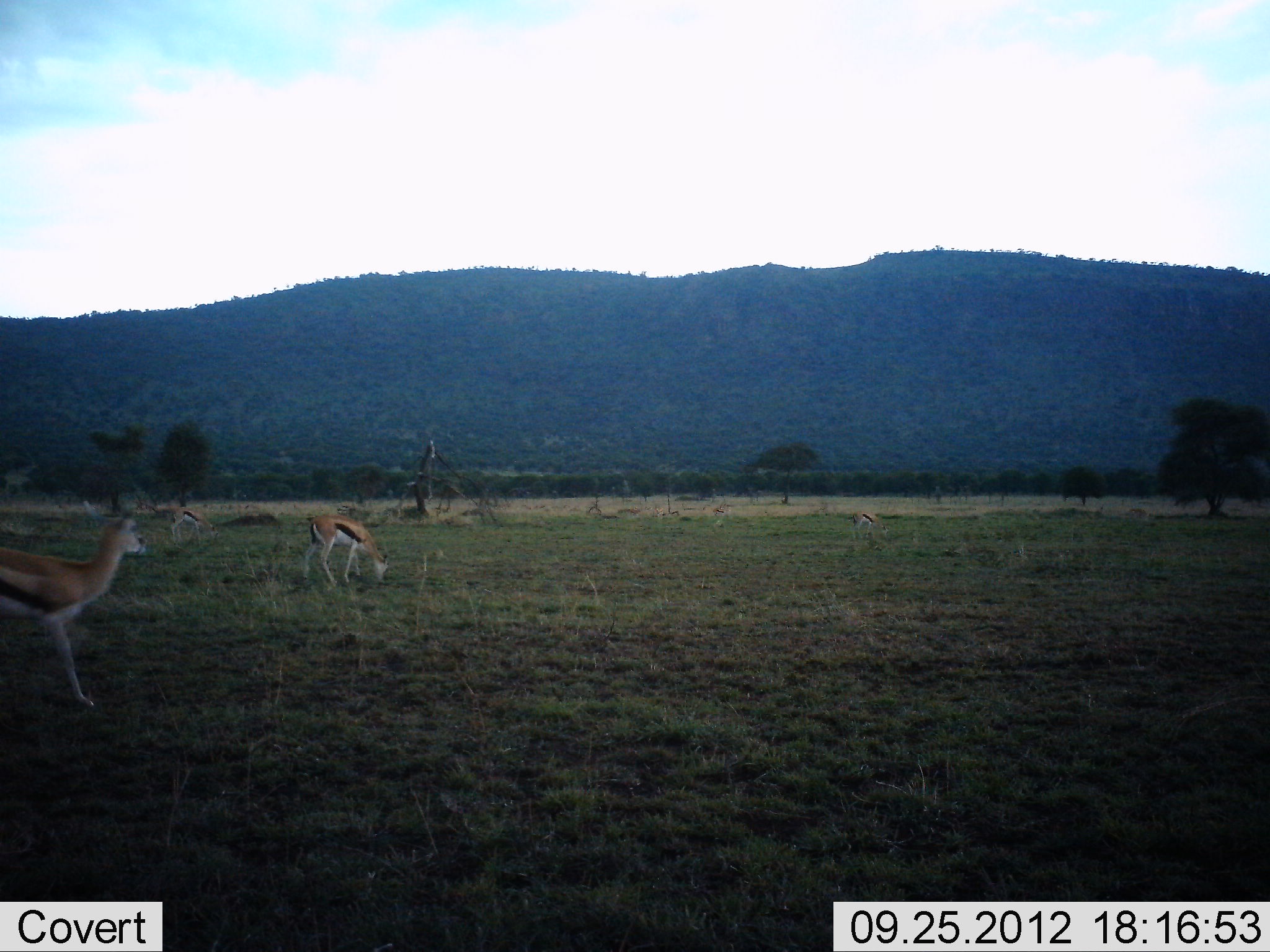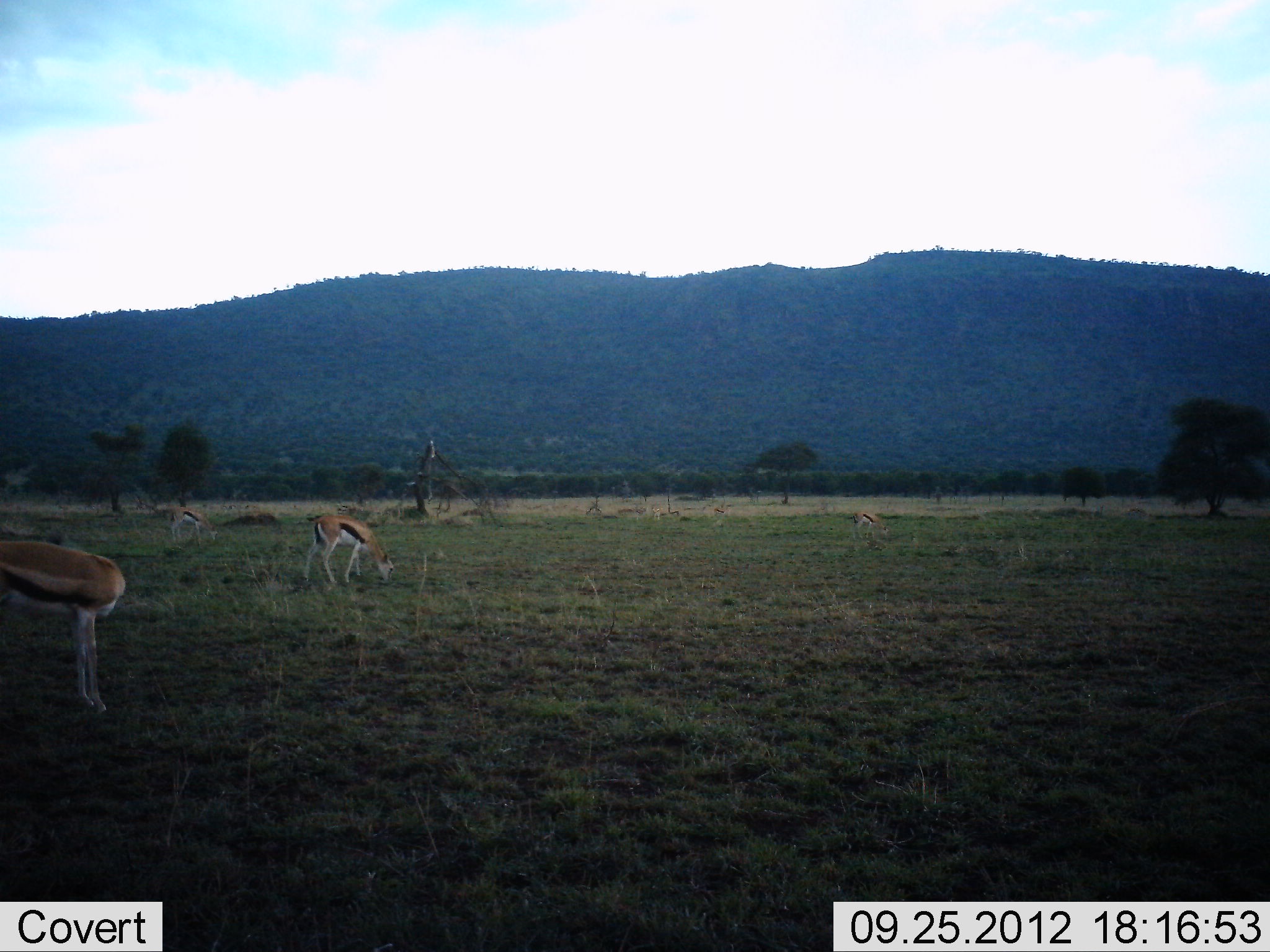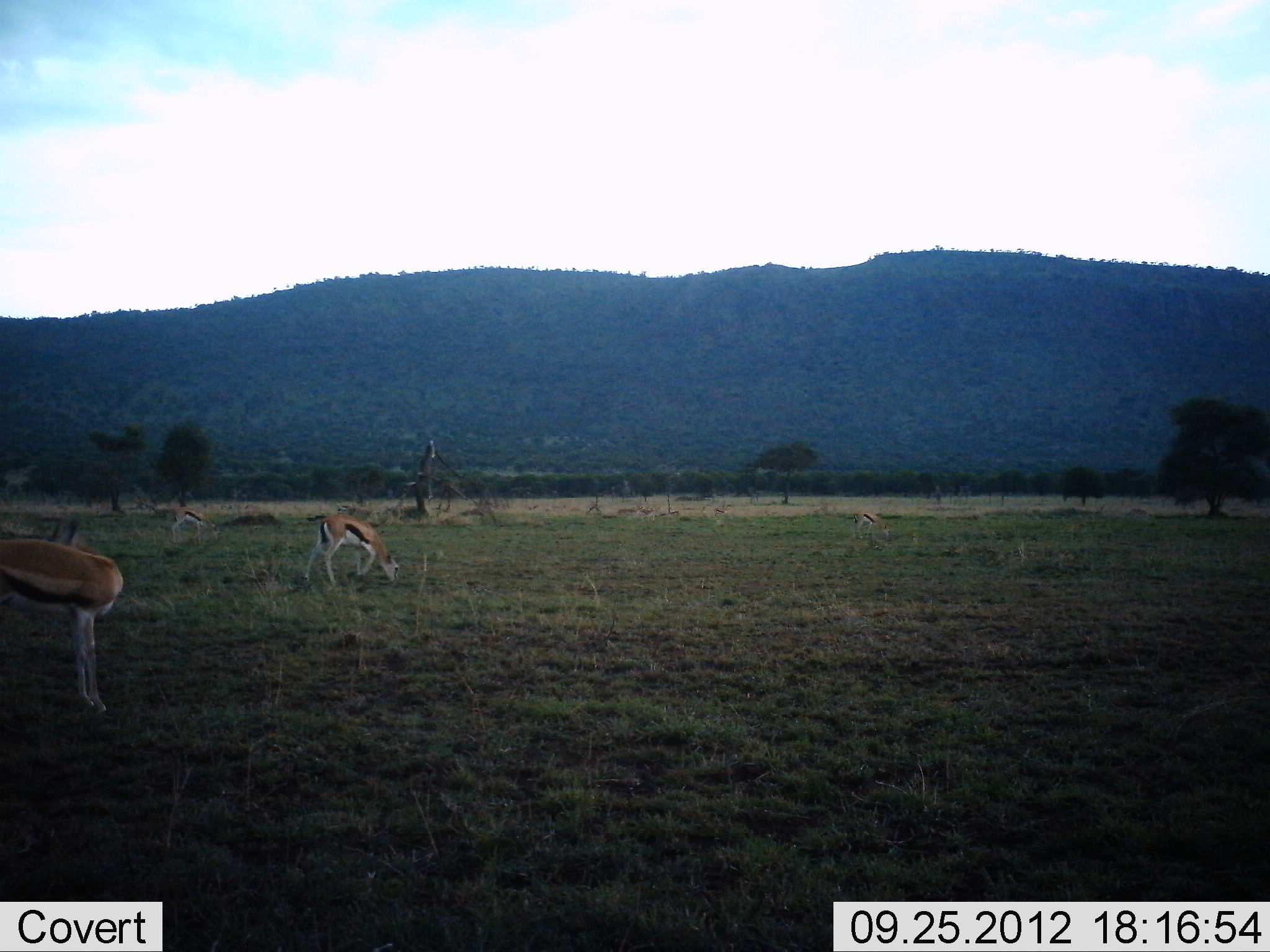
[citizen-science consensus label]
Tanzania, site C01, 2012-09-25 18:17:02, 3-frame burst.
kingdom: Animalia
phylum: Chordata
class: Mammalia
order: Artiodactyla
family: Bovidae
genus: Eudorcas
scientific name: Eudorcas thomsonii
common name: thomson's gazelle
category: gazellethomsons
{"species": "gazellethomsons (thomson's gazelle) (Eudorcas thomsonii)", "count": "3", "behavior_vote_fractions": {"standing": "50%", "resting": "0%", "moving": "10%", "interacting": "0%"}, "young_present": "0%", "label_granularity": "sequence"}